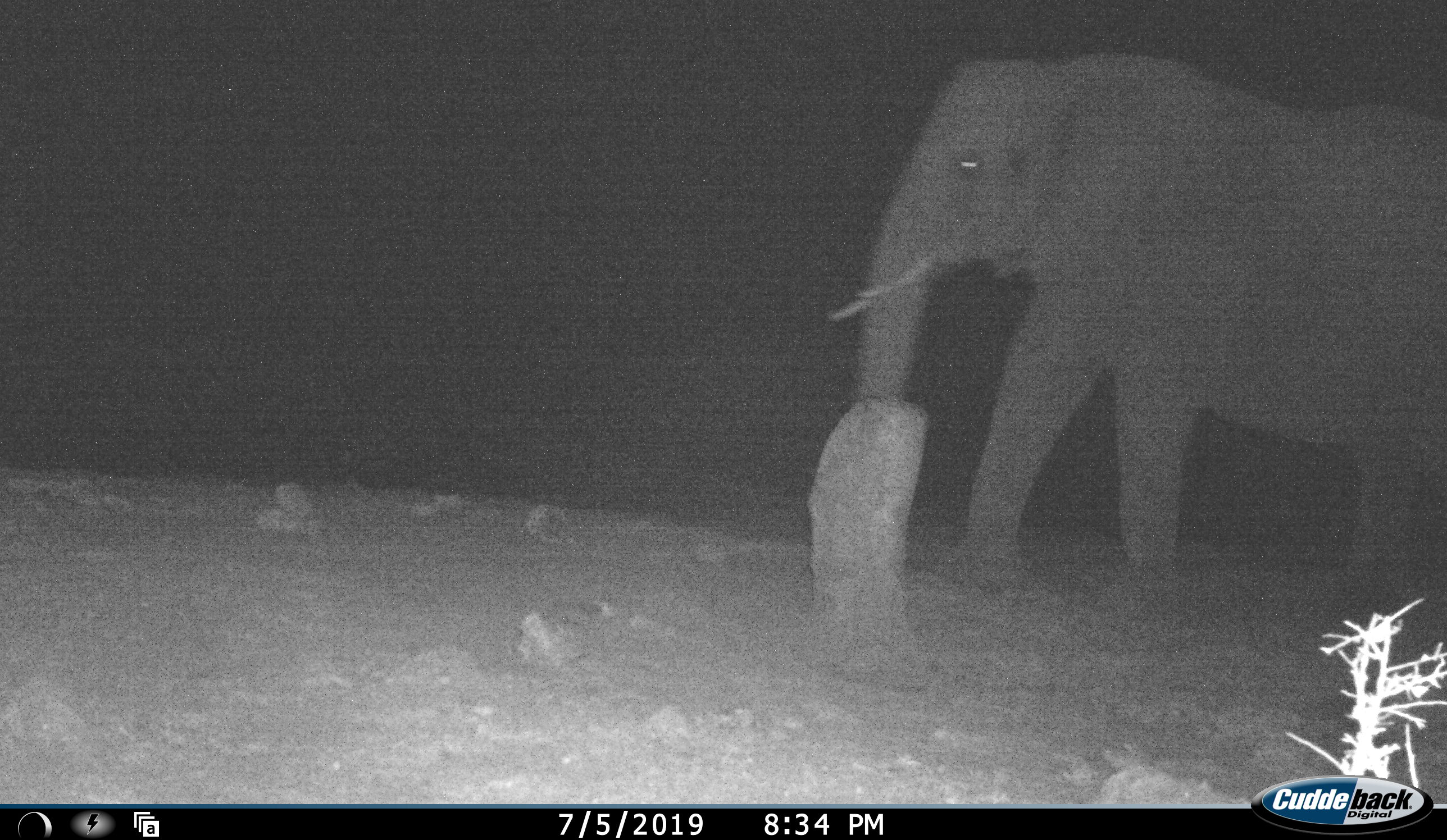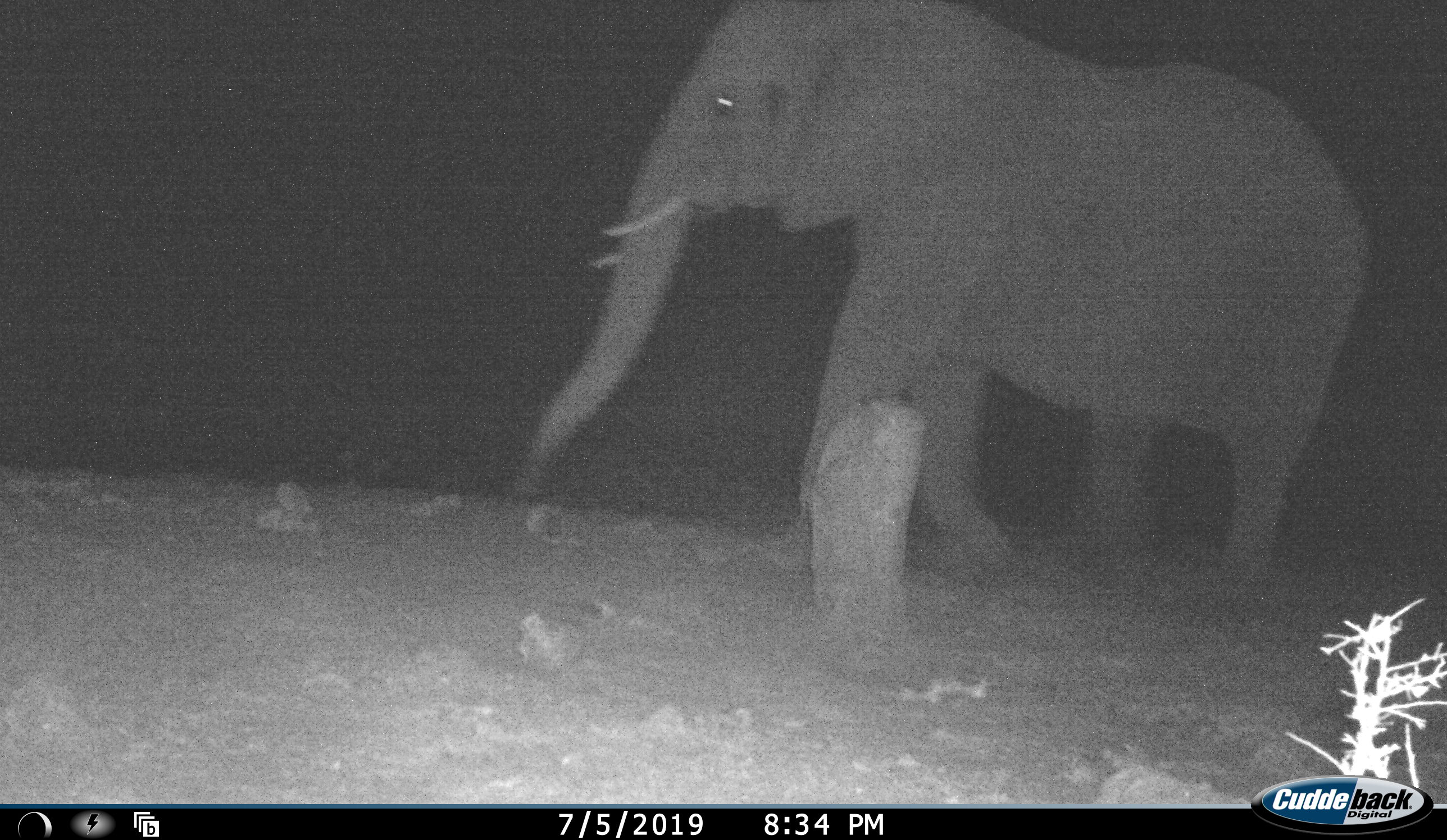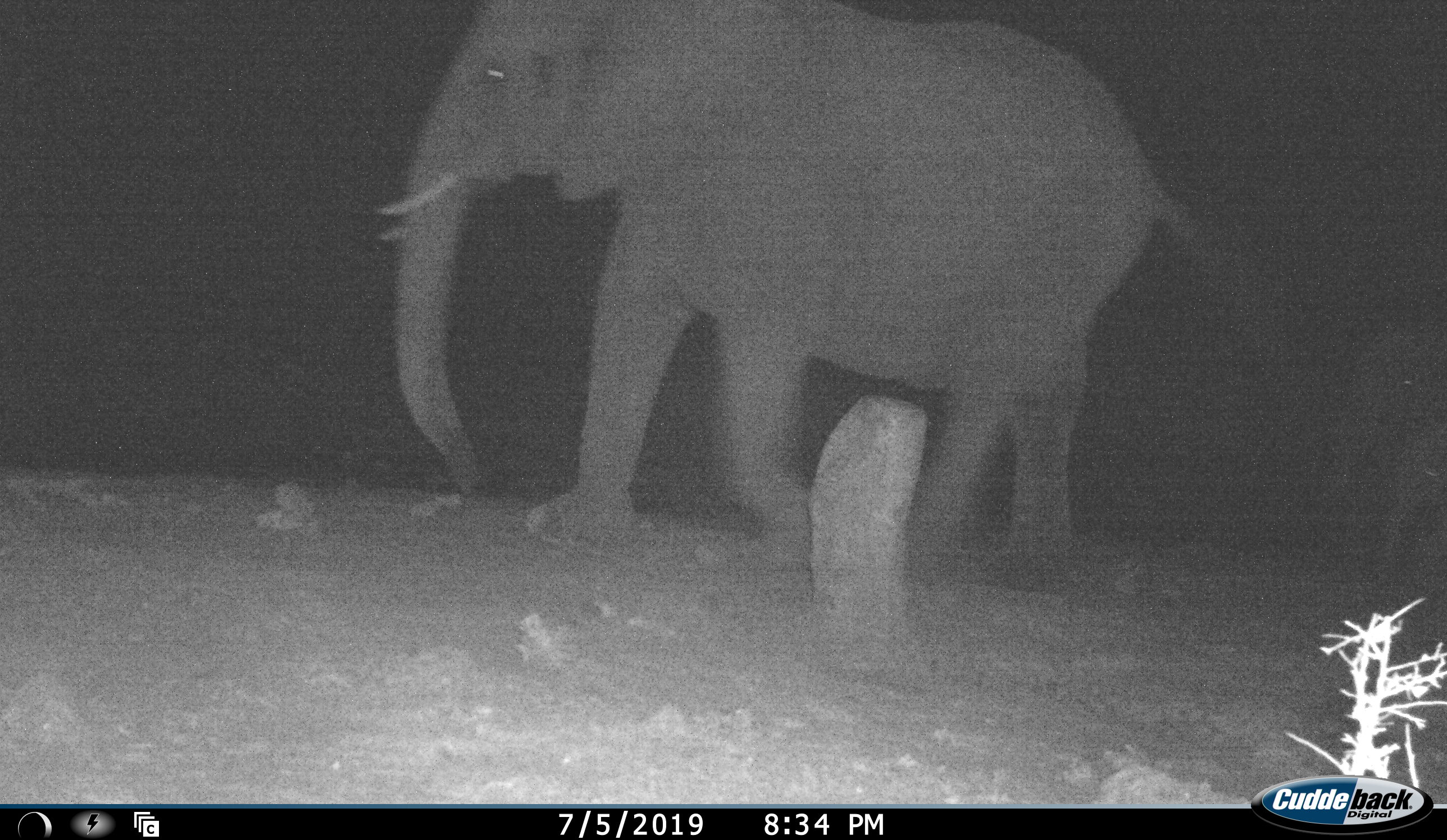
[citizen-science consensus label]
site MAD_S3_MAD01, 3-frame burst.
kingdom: Animalia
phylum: Chordata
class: Mammalia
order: Proboscidea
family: Elephantidae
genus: Loxodonta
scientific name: Loxodonta africana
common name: african bush elephant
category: elephant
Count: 2.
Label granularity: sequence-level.